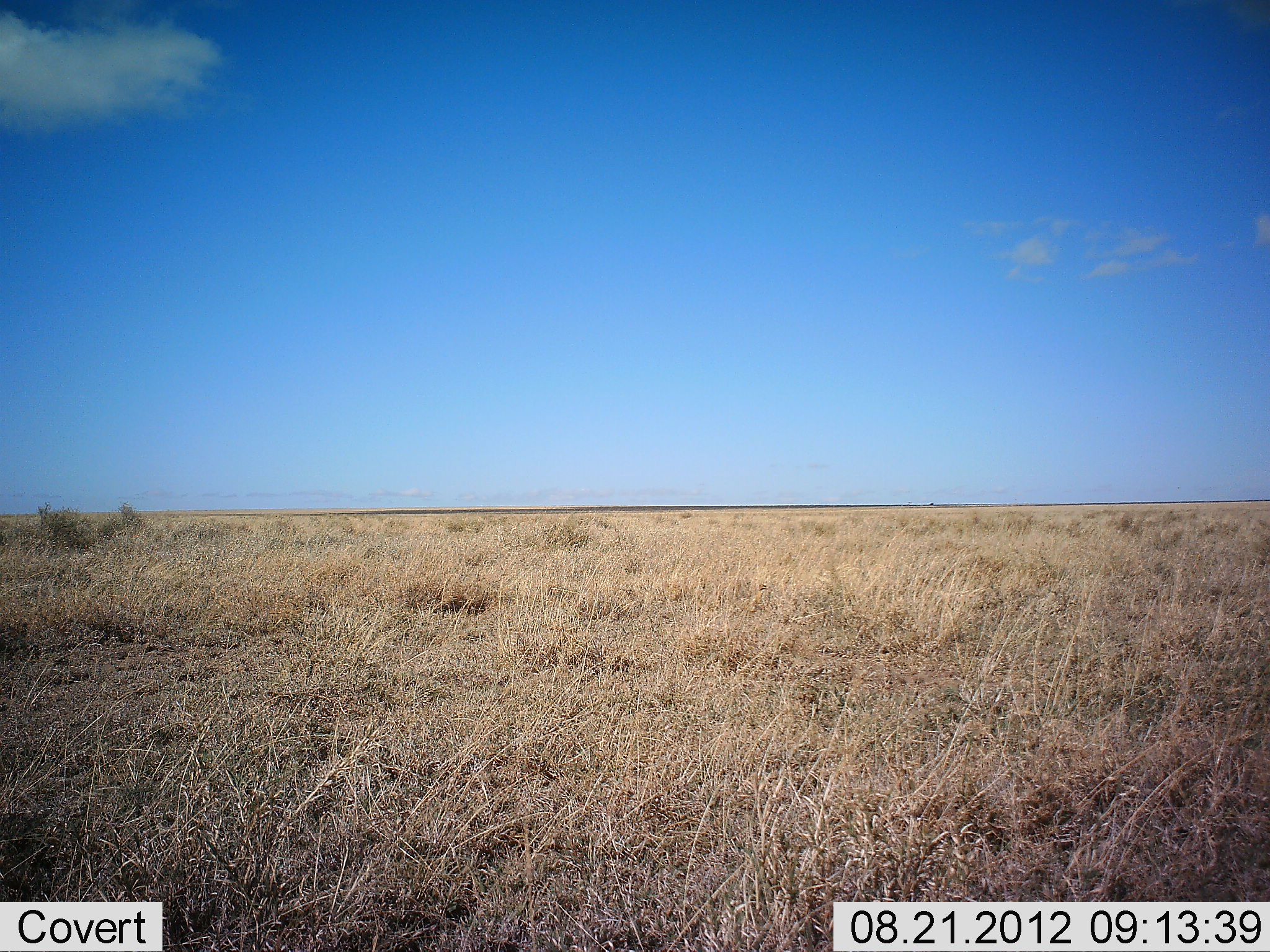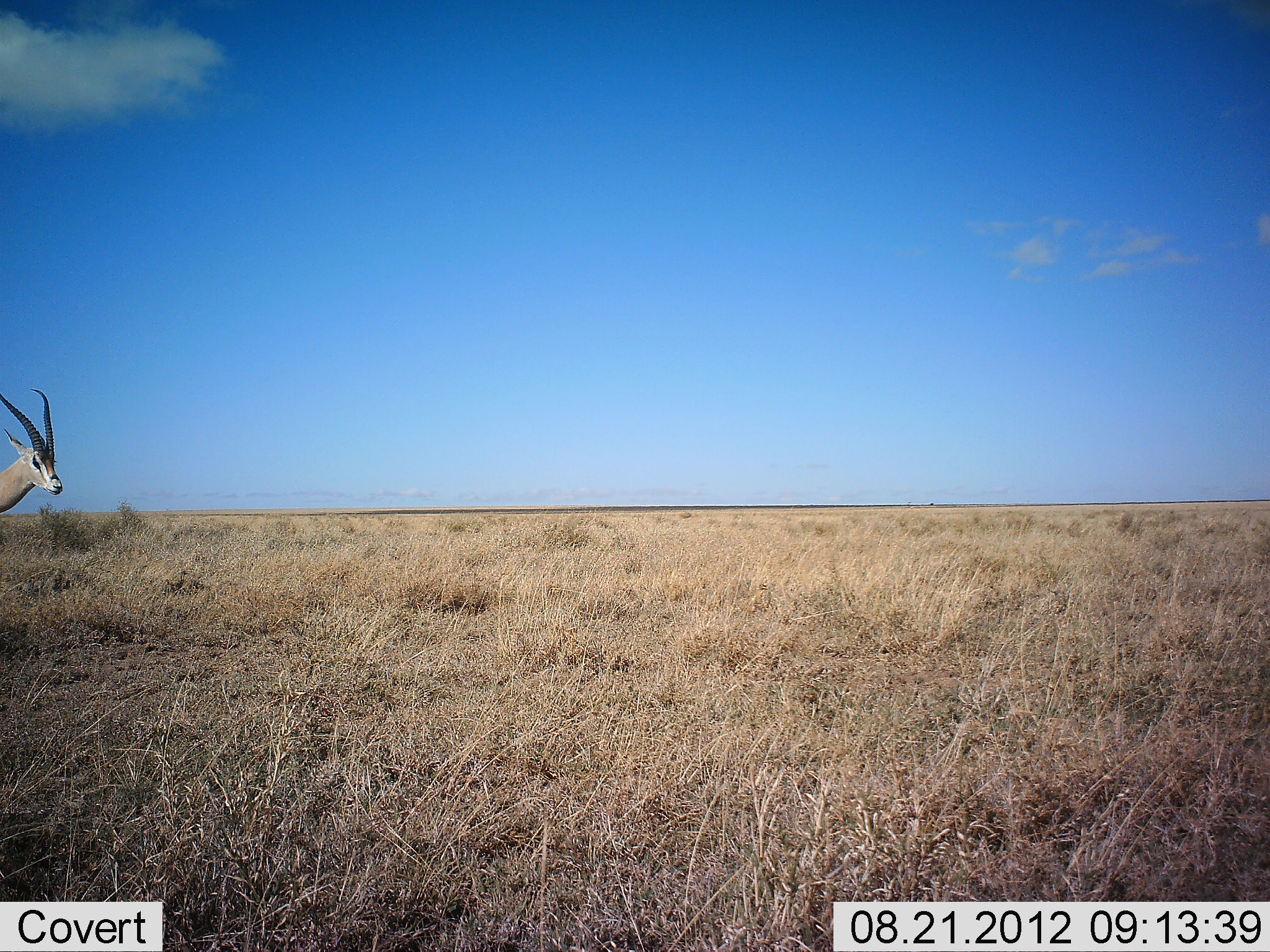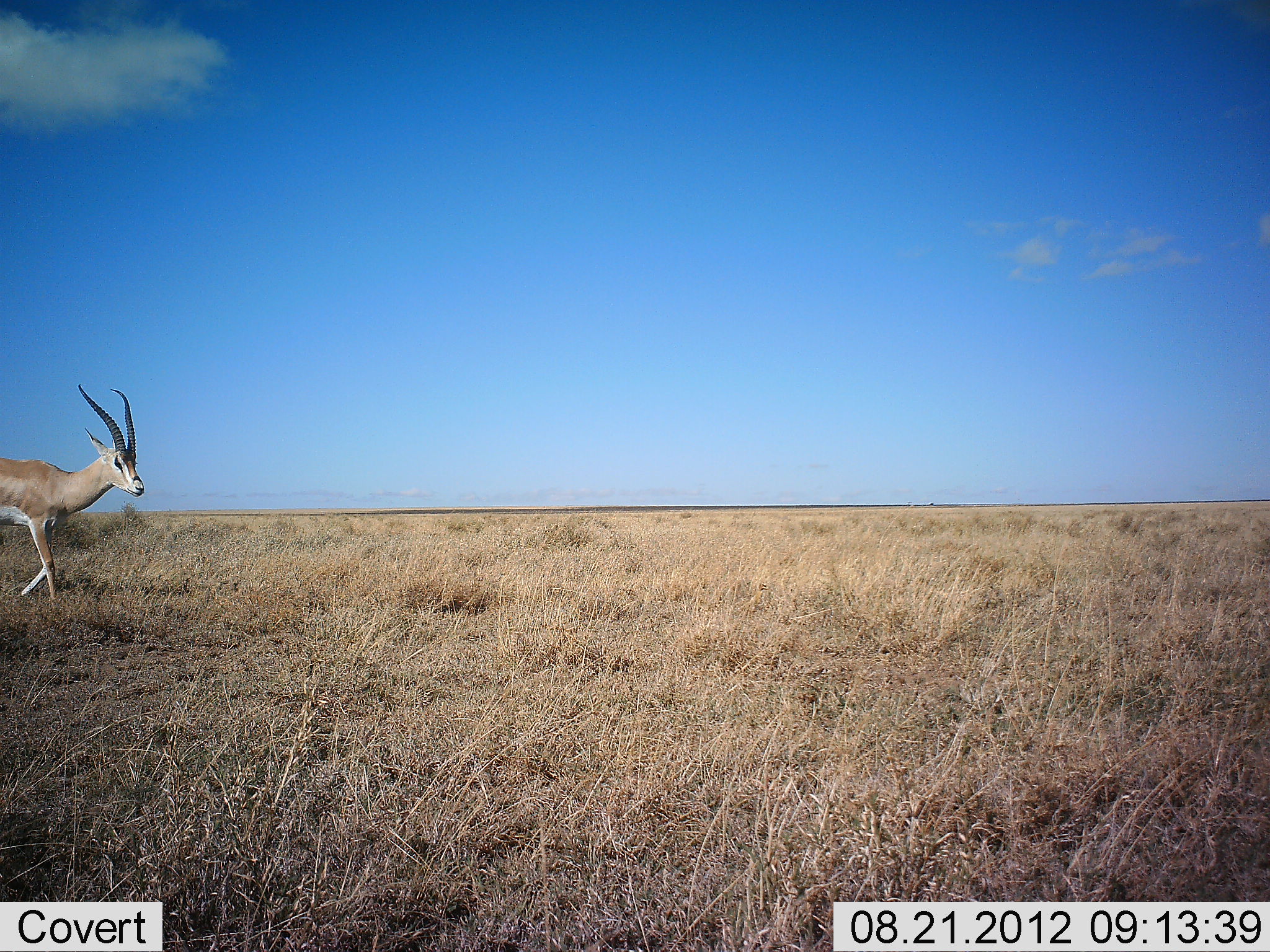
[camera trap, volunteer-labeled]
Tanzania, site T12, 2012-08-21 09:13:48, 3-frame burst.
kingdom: Animalia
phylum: Chordata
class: Mammalia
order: Artiodactyla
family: Bovidae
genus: Nanger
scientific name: Nanger granti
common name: grant's gazelle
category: gazellegrants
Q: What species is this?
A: Gazellegrants (grant's gazelle) (Nanger granti).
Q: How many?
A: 1.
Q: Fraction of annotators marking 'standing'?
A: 0%.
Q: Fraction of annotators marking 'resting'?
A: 0%.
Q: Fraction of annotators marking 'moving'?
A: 90%.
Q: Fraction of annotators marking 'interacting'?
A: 10%.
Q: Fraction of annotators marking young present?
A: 0%.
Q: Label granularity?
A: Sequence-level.